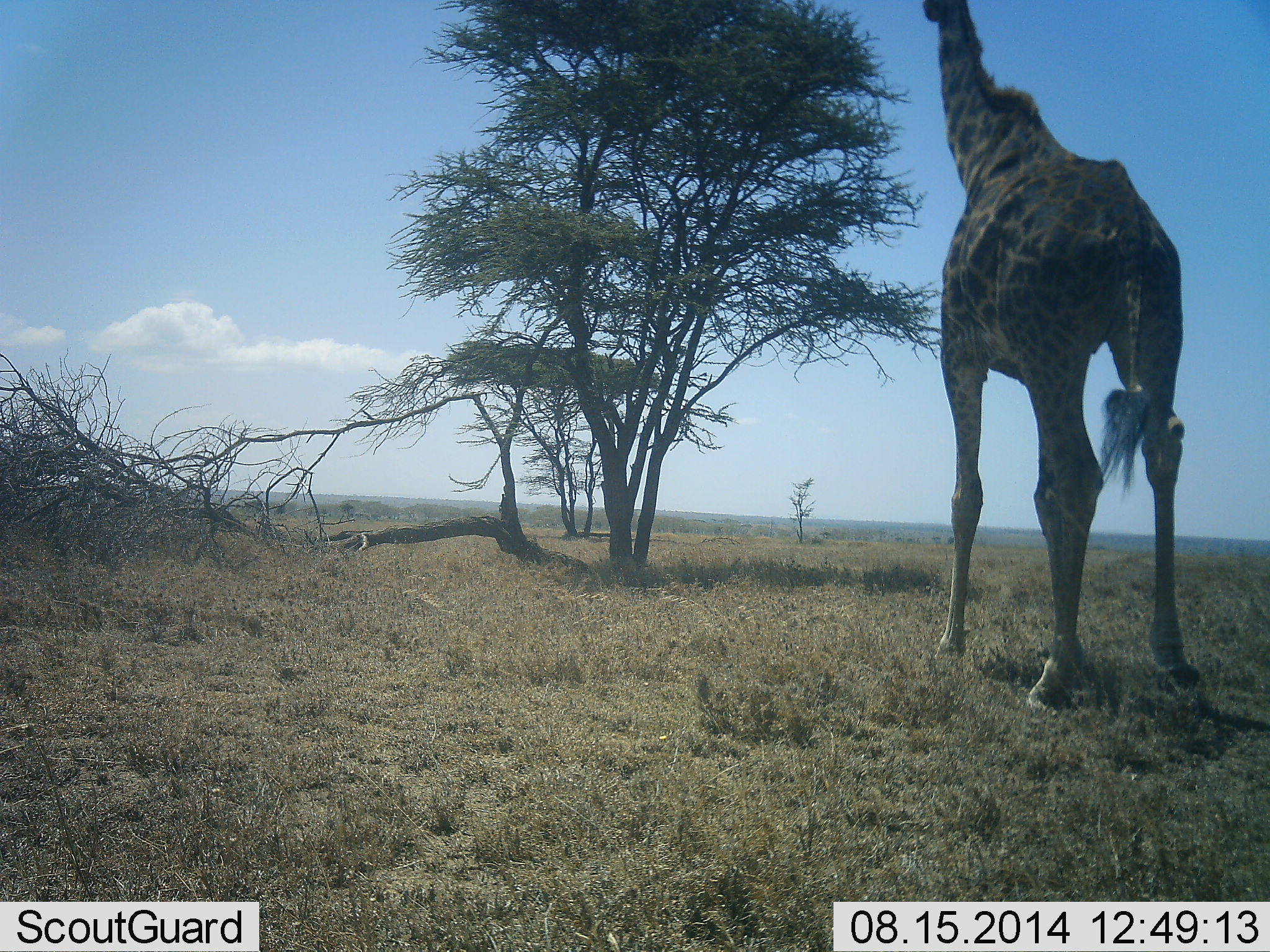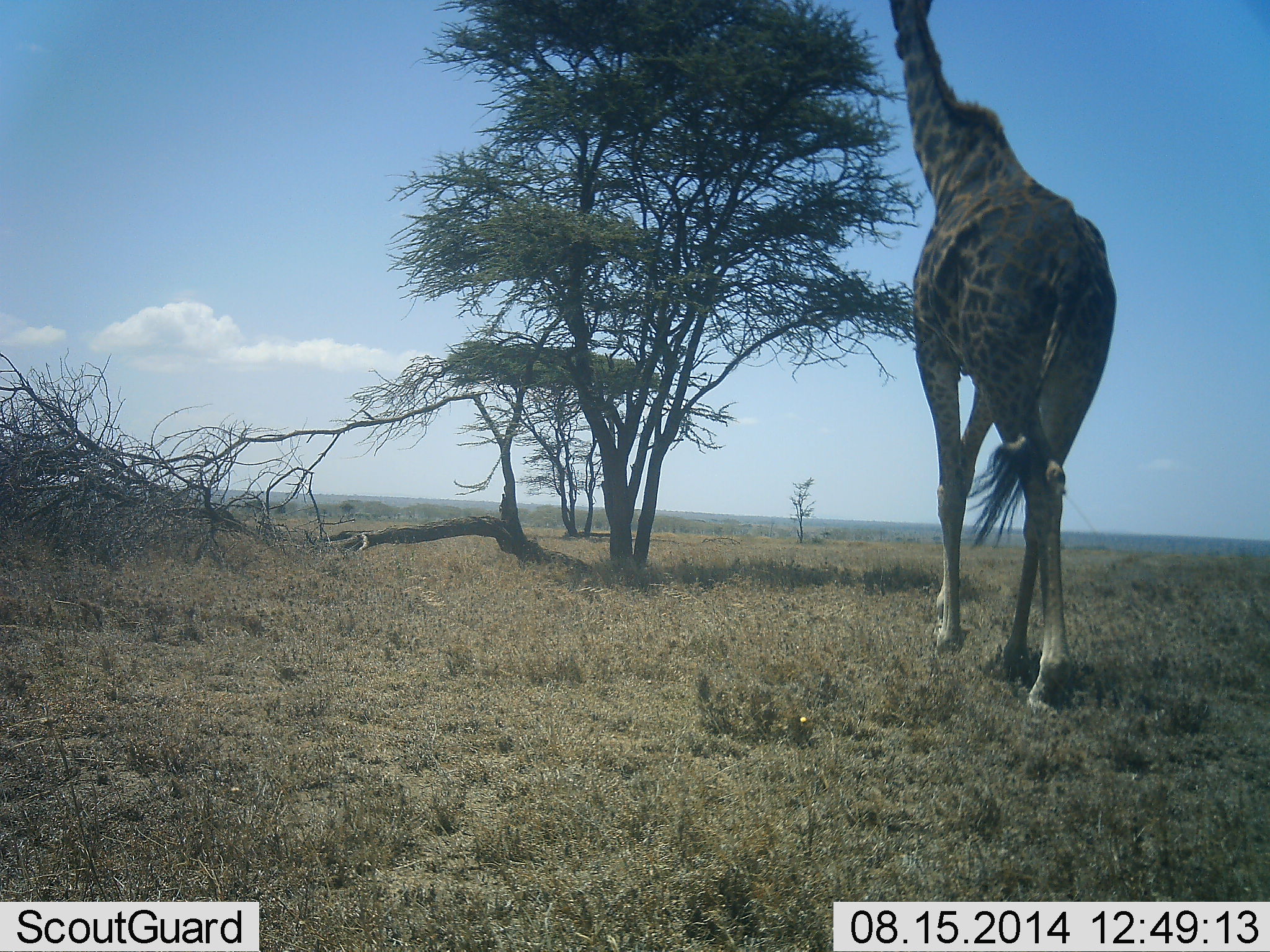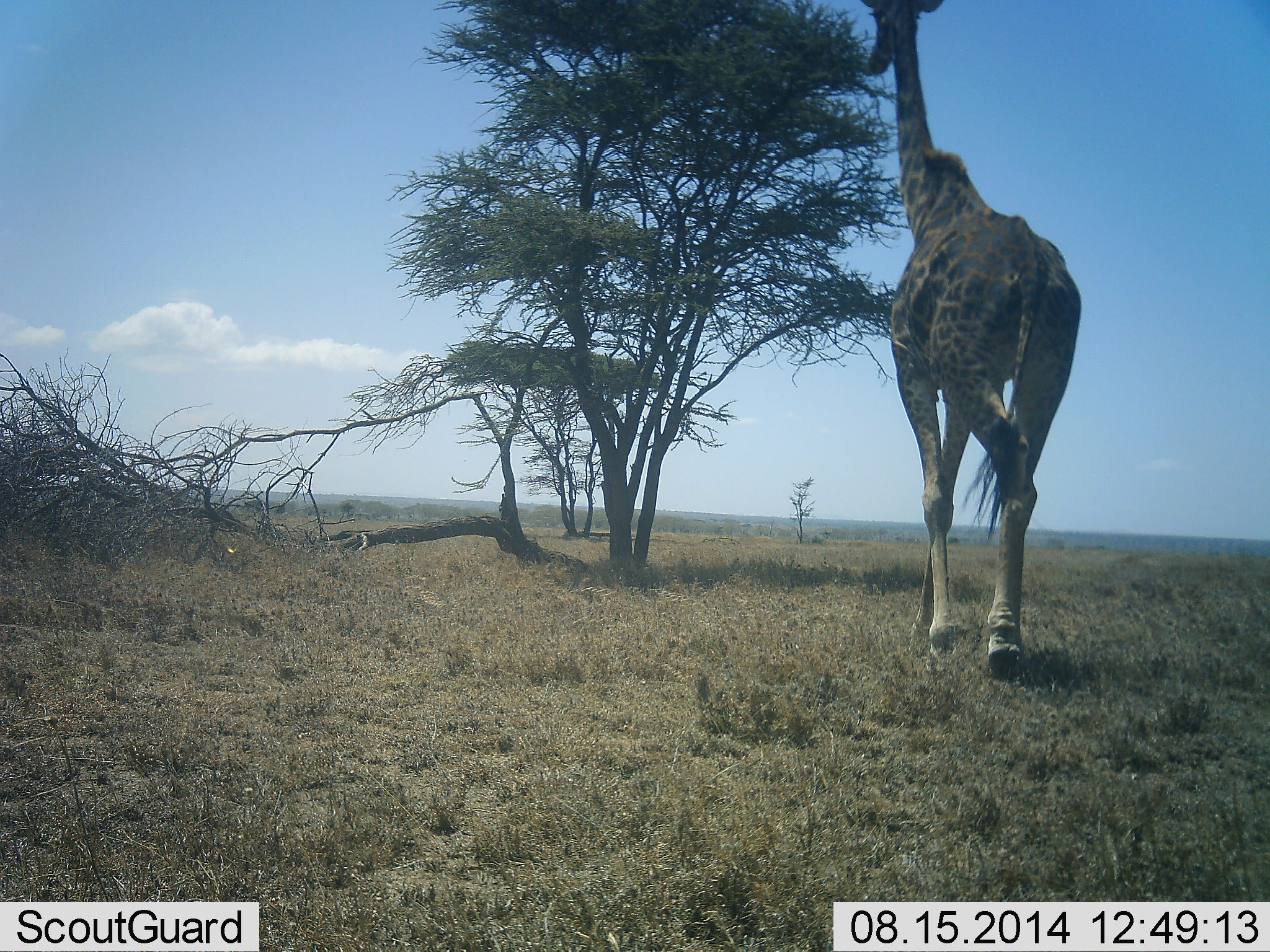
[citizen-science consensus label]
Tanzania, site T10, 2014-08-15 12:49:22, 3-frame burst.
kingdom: Animalia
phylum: Chordata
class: Mammalia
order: Artiodactyla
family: Giraffidae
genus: Giraffa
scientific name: Giraffa camelopardalis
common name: giraffe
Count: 1.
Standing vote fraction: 0%.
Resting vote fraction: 0%.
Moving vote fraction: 100%.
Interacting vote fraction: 0%.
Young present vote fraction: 0%.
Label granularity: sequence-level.